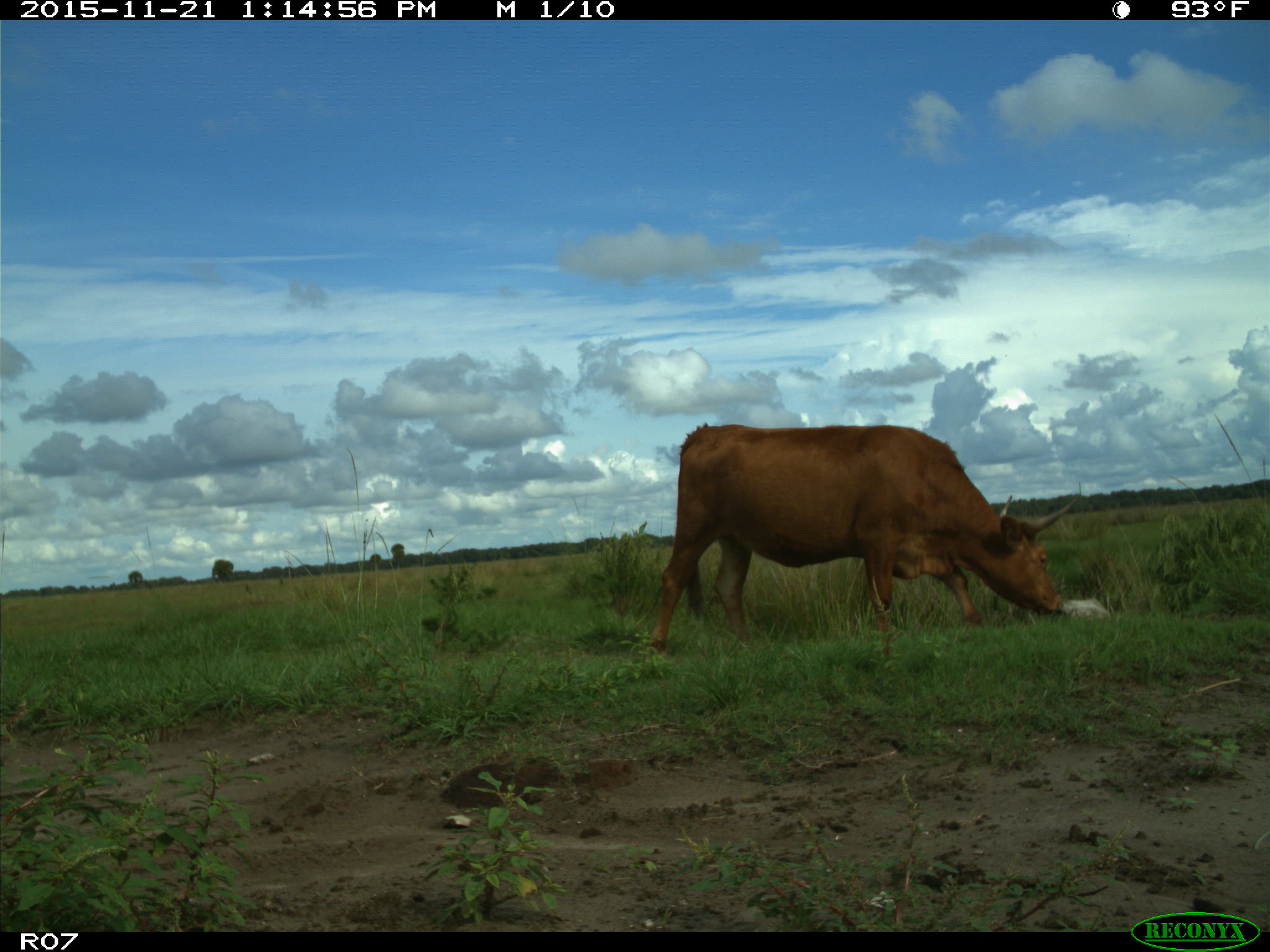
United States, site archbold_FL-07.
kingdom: Animalia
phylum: Chordata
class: Mammalia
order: Artiodactyla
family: Bovidae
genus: Bos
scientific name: Bos taurus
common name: domestic cow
Bos taurus (domestic cow).